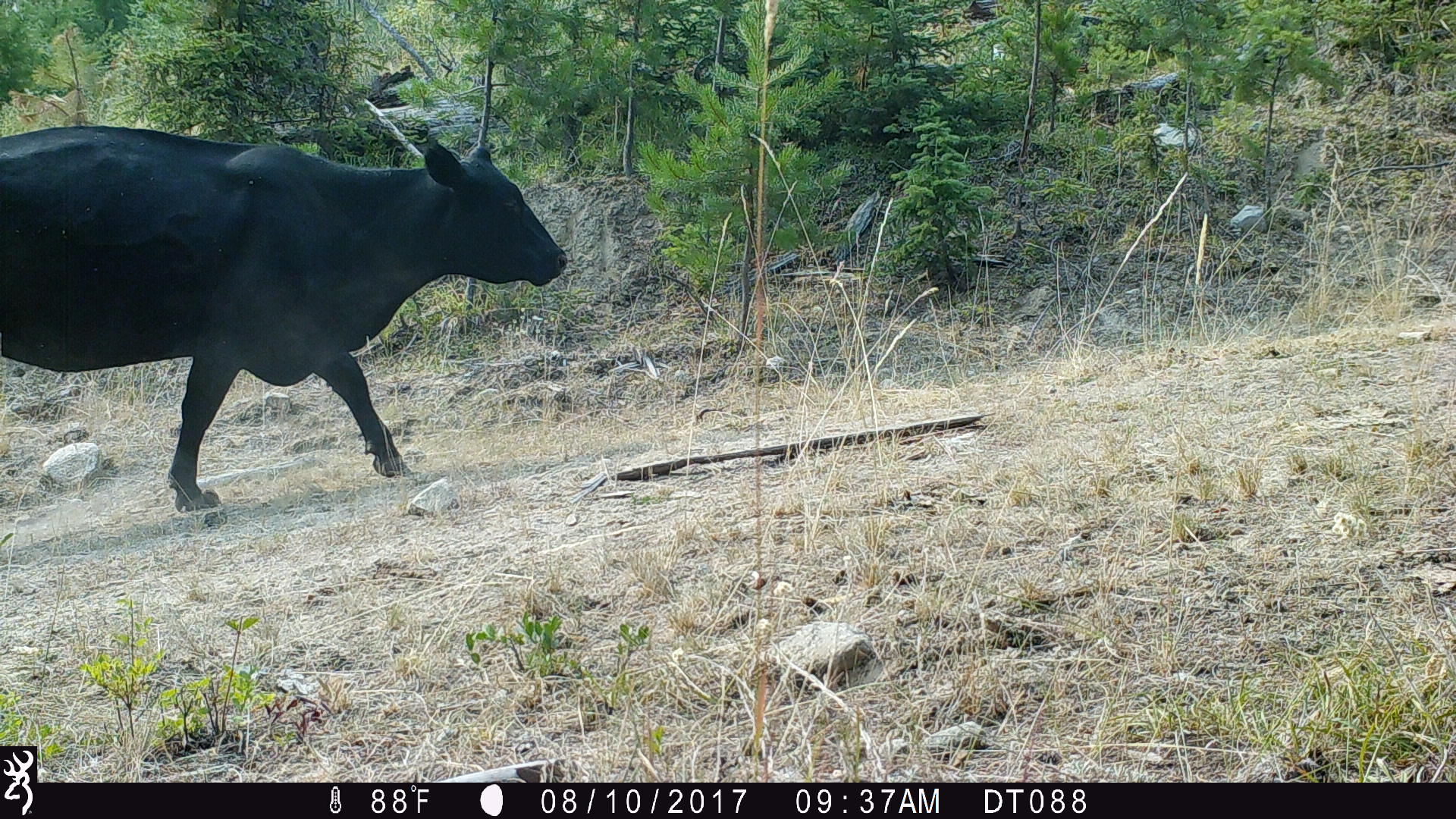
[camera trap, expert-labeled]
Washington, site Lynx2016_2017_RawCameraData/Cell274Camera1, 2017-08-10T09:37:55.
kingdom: Animalia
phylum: Chordata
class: Mammalia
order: Artiodactyla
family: Bovidae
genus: Bos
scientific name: Bos taurus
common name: domestic cattle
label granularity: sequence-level